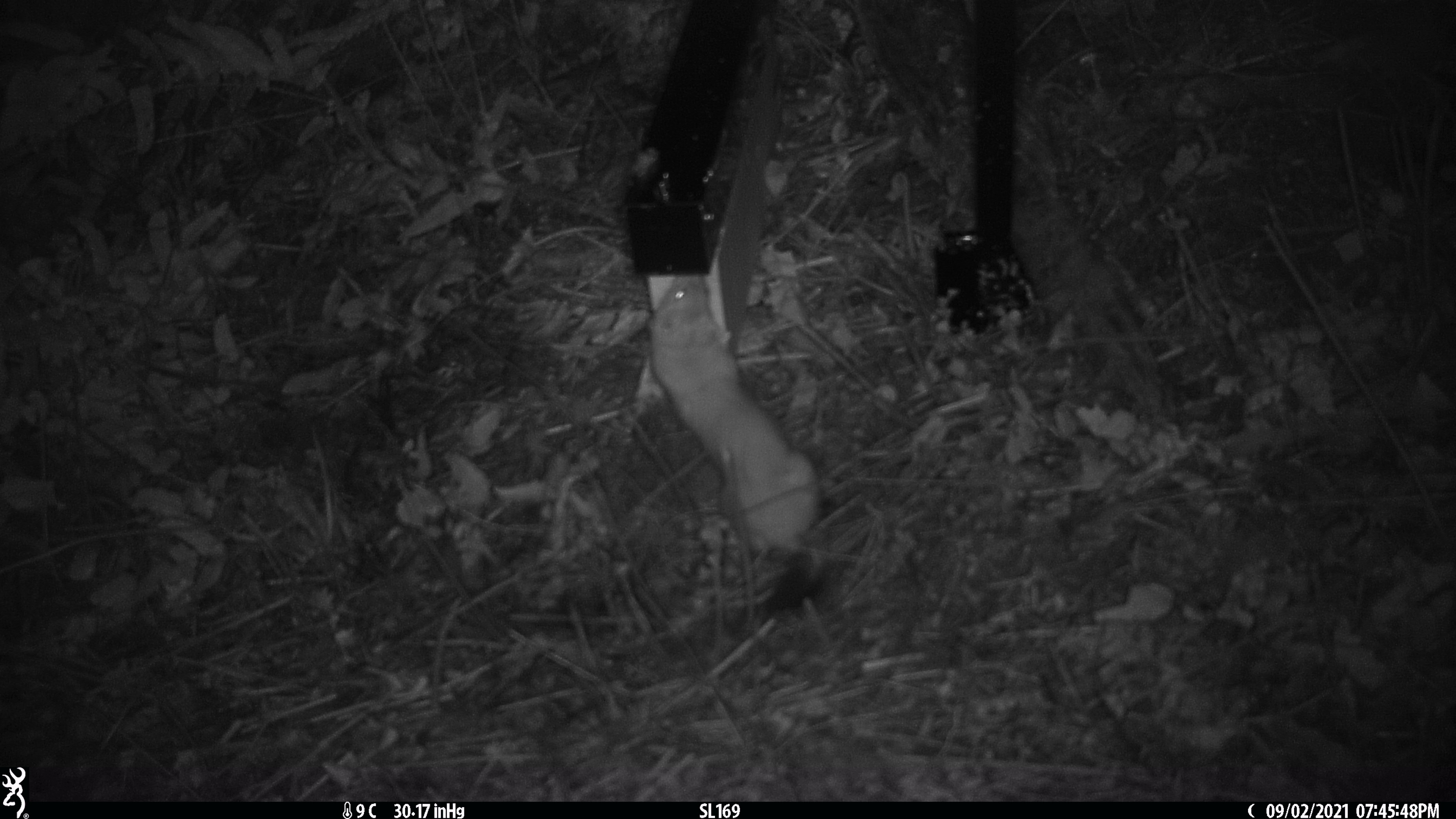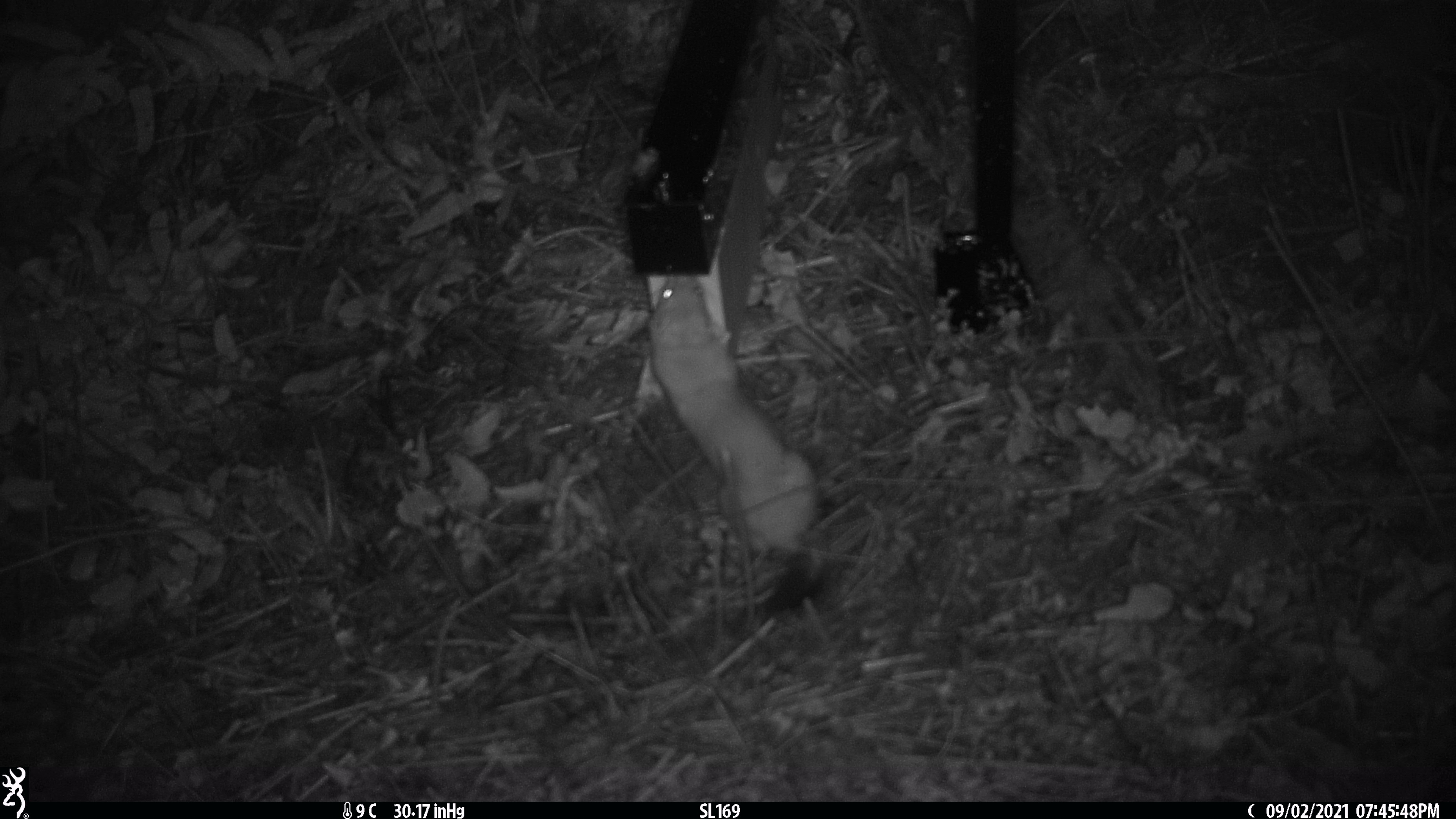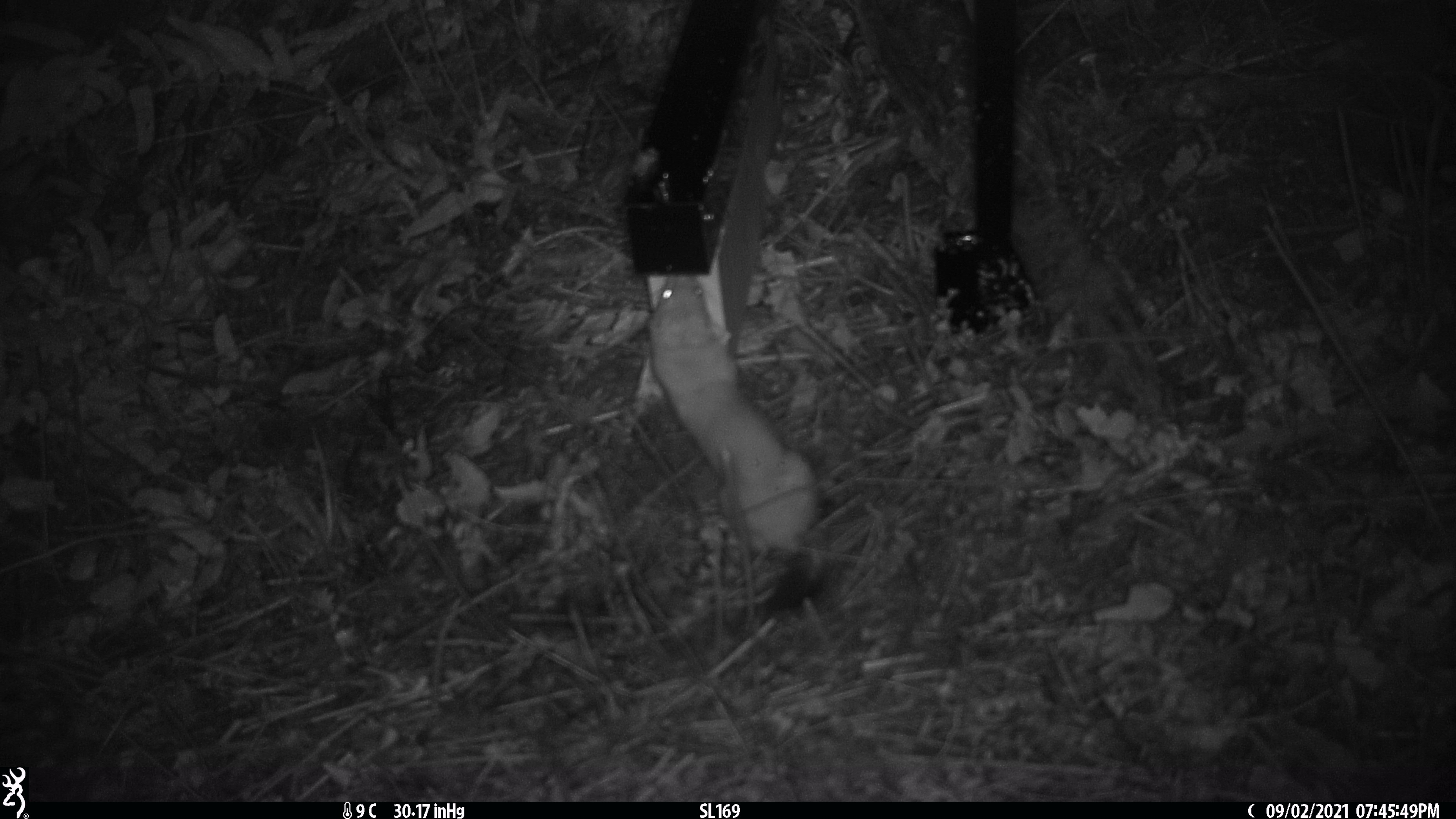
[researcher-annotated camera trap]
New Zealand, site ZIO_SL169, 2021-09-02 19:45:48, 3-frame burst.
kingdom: Animalia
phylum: Chordata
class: Mammalia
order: Carnivora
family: Mustelidae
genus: Mustela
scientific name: Mustela erminea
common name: stoat